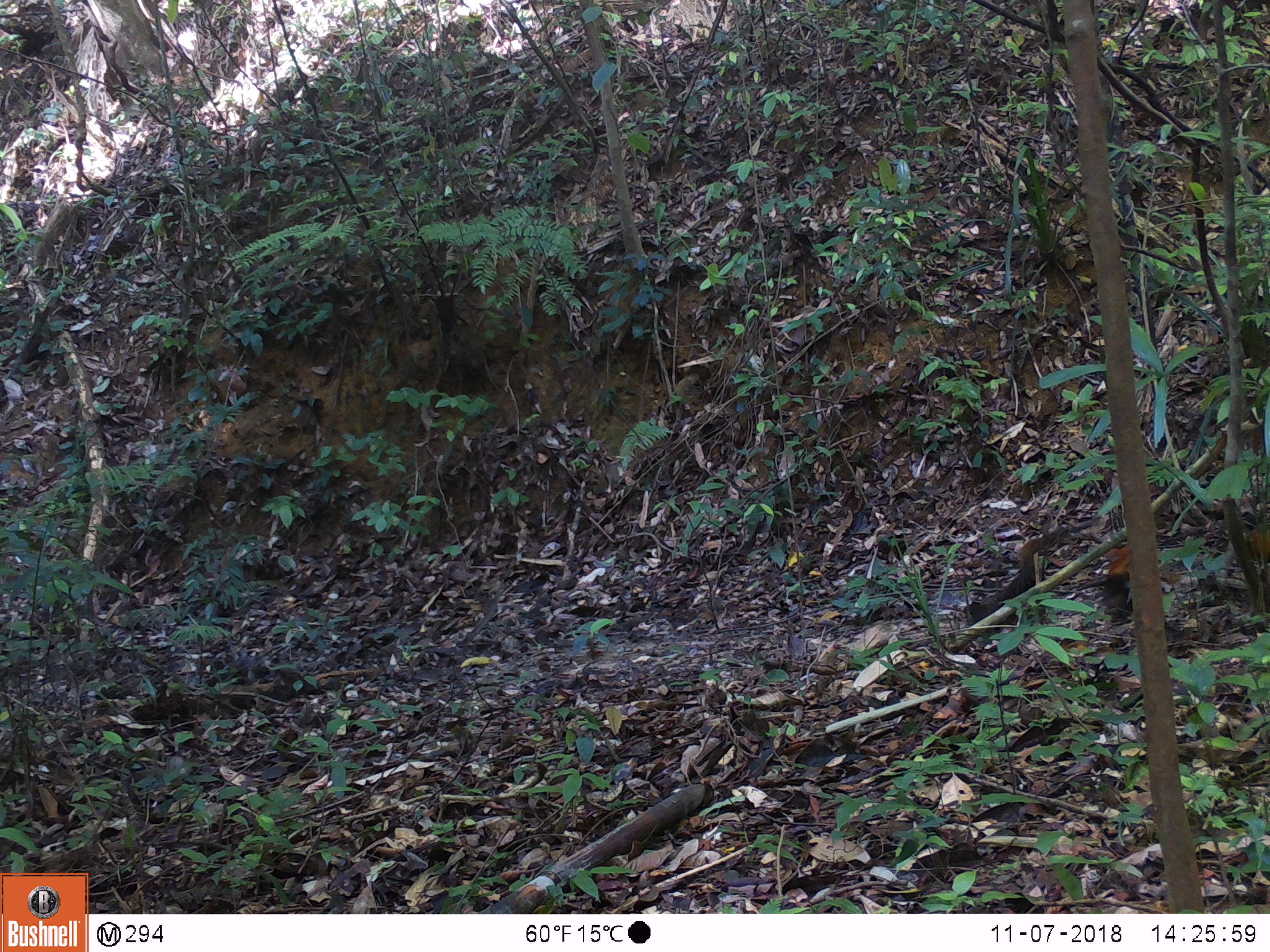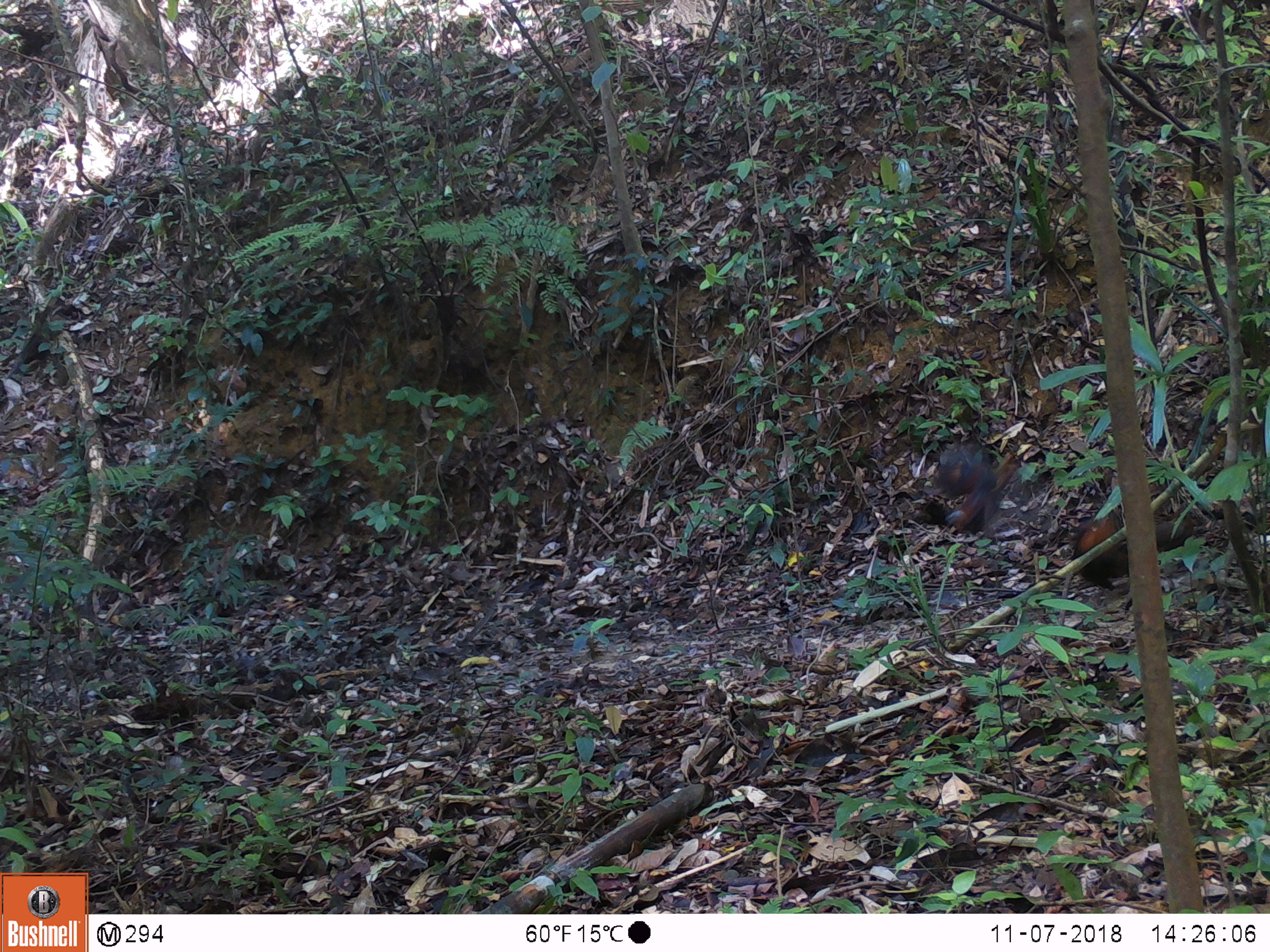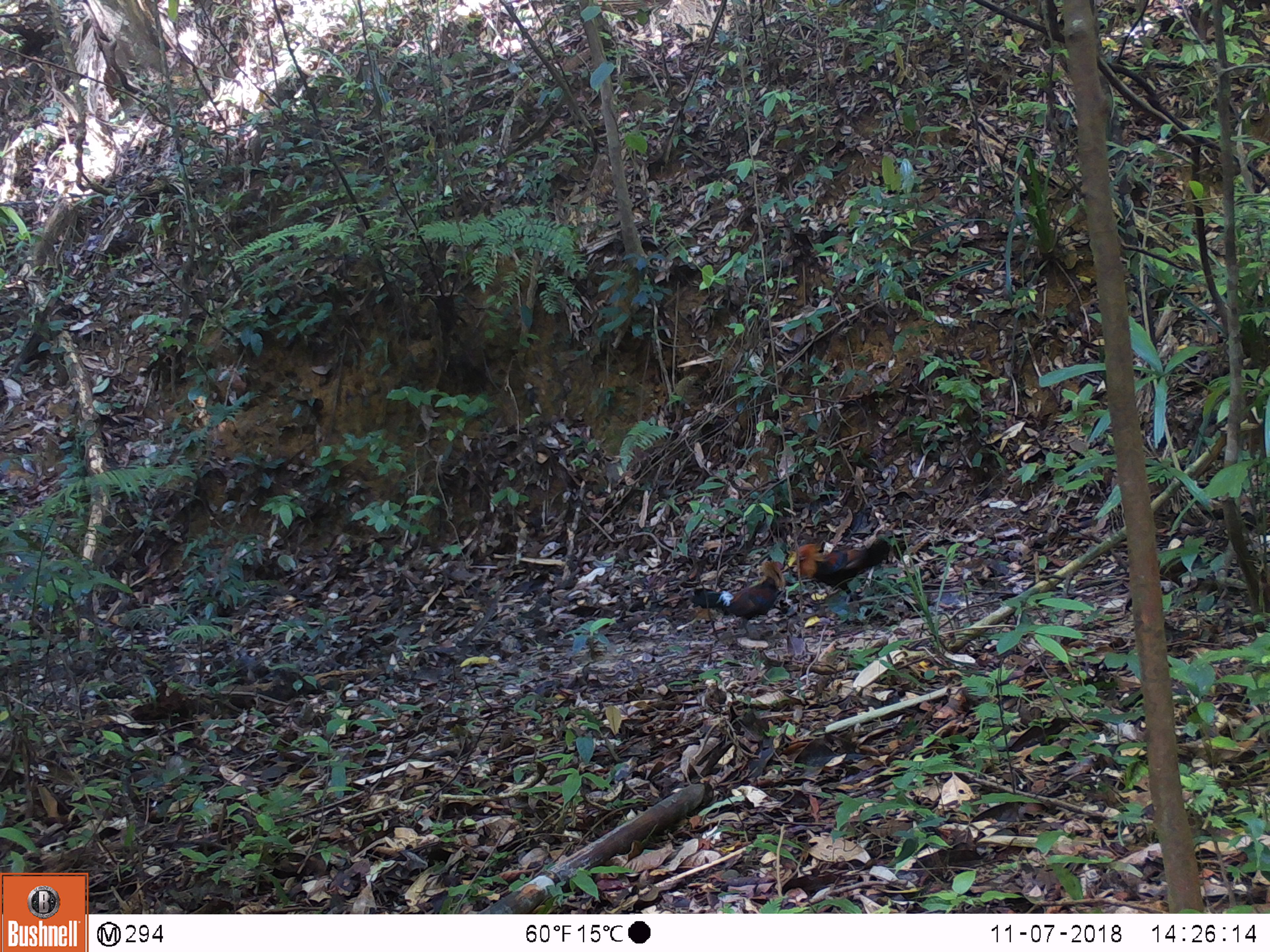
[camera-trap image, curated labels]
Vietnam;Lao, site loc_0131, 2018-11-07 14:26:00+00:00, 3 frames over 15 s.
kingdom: Animalia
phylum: Chordata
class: Aves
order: Galliformes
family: Phasianidae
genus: Gallus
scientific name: Gallus gallus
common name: red junglefowl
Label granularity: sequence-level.